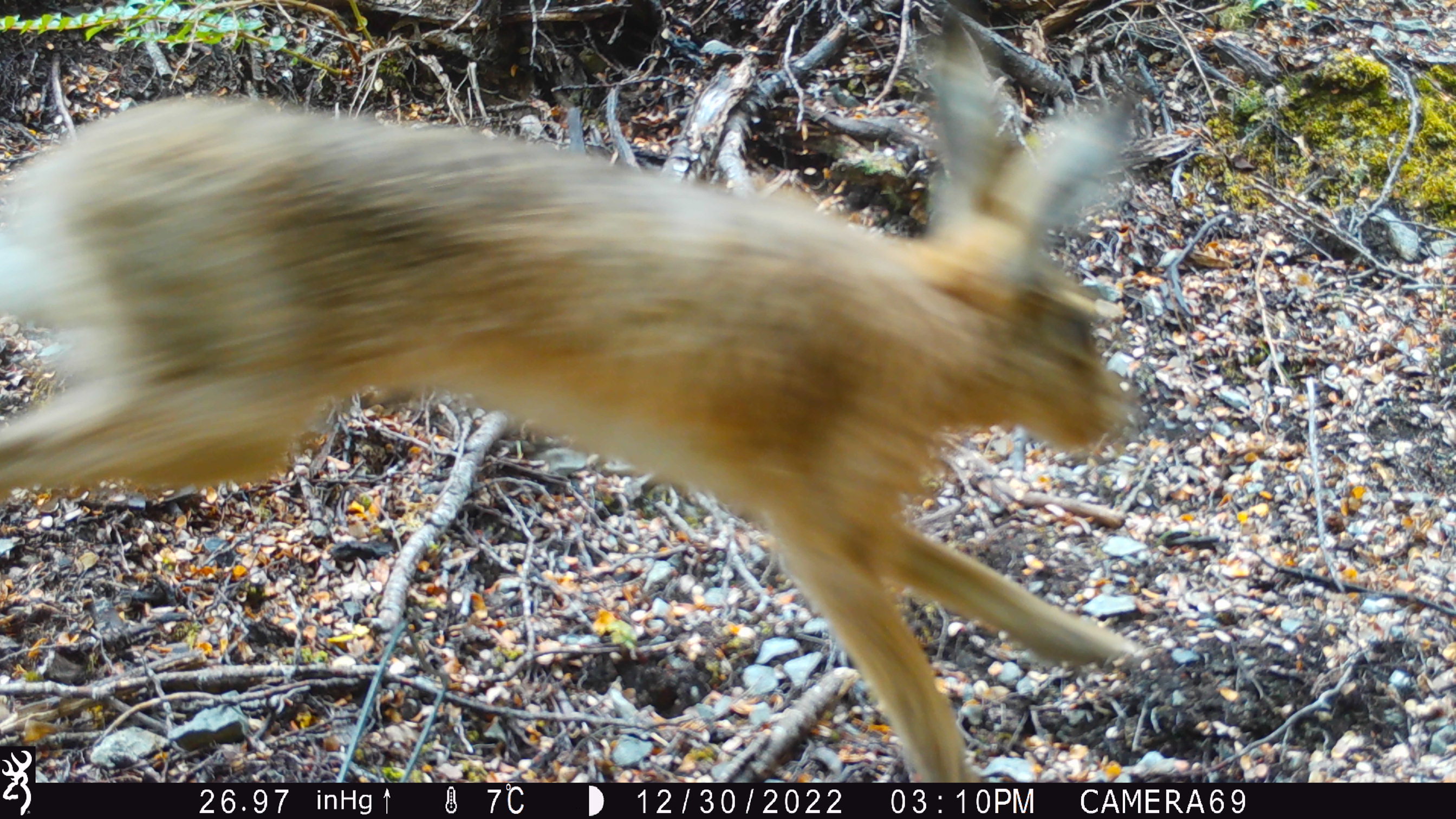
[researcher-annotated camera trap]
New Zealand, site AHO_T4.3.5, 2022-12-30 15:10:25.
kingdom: Animalia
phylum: Chordata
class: Mammalia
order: Lagomorpha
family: Leporidae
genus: Lepus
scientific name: Lepus europaeus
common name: brown hare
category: hare